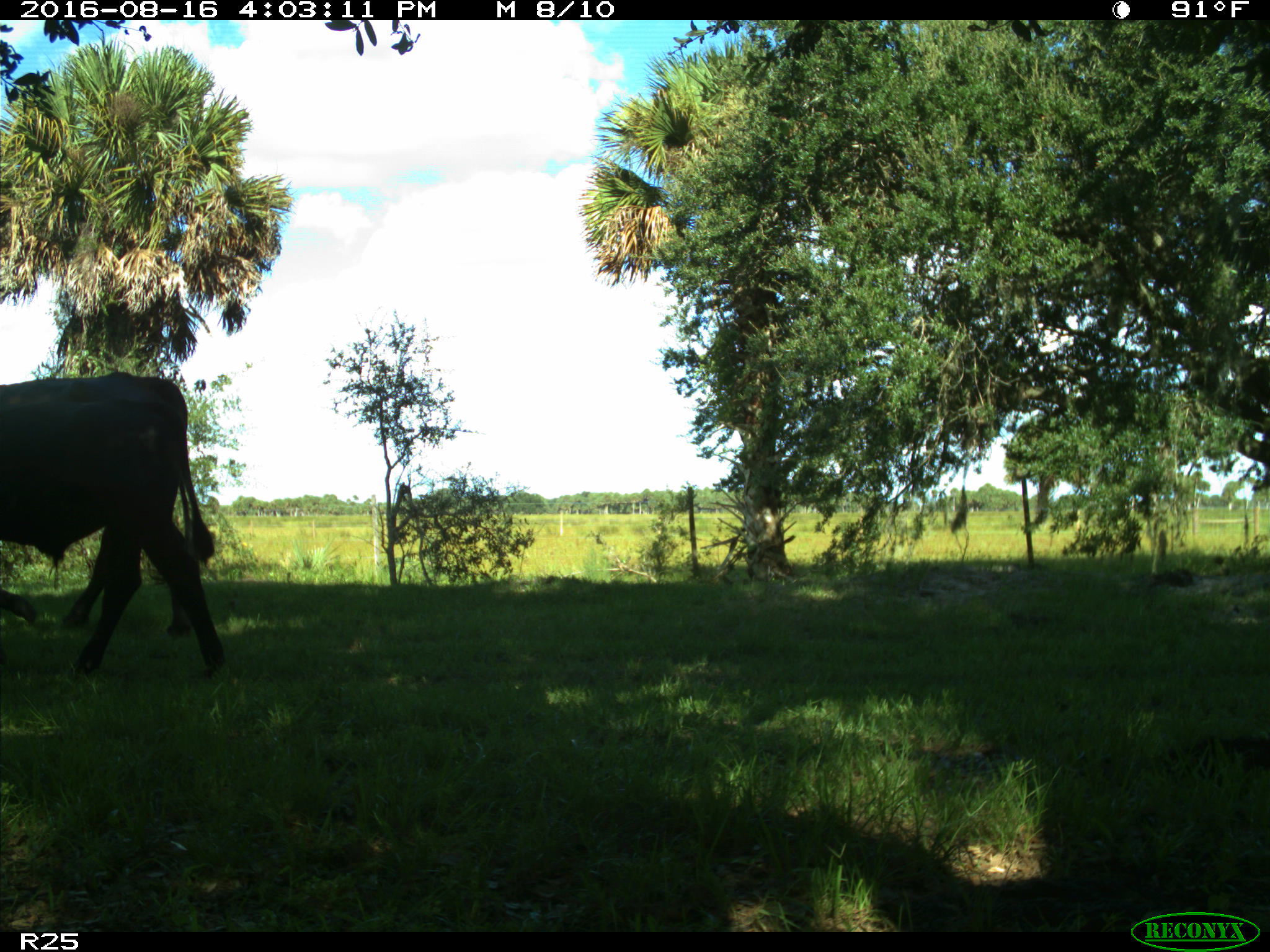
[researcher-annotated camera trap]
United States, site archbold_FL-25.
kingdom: Animalia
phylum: Chordata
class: Mammalia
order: Artiodactyla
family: Bovidae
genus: Bos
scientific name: Bos taurus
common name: domestic cow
Bos taurus (domestic cow).